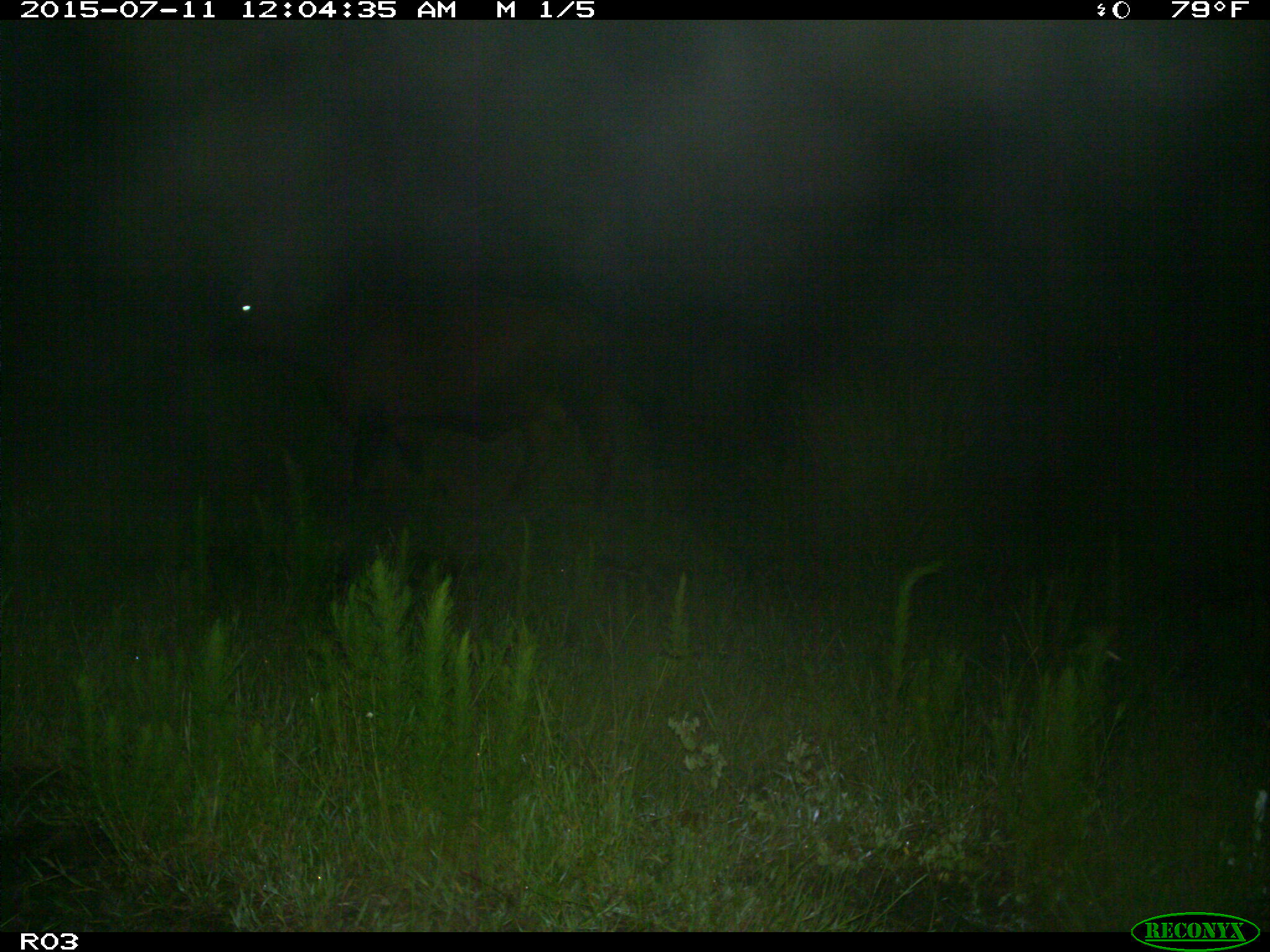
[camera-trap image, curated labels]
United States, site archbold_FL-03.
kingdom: Animalia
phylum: Chordata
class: Mammalia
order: Artiodactyla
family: Bovidae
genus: Bos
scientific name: Bos taurus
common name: domestic cow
Bos taurus (domestic cow).